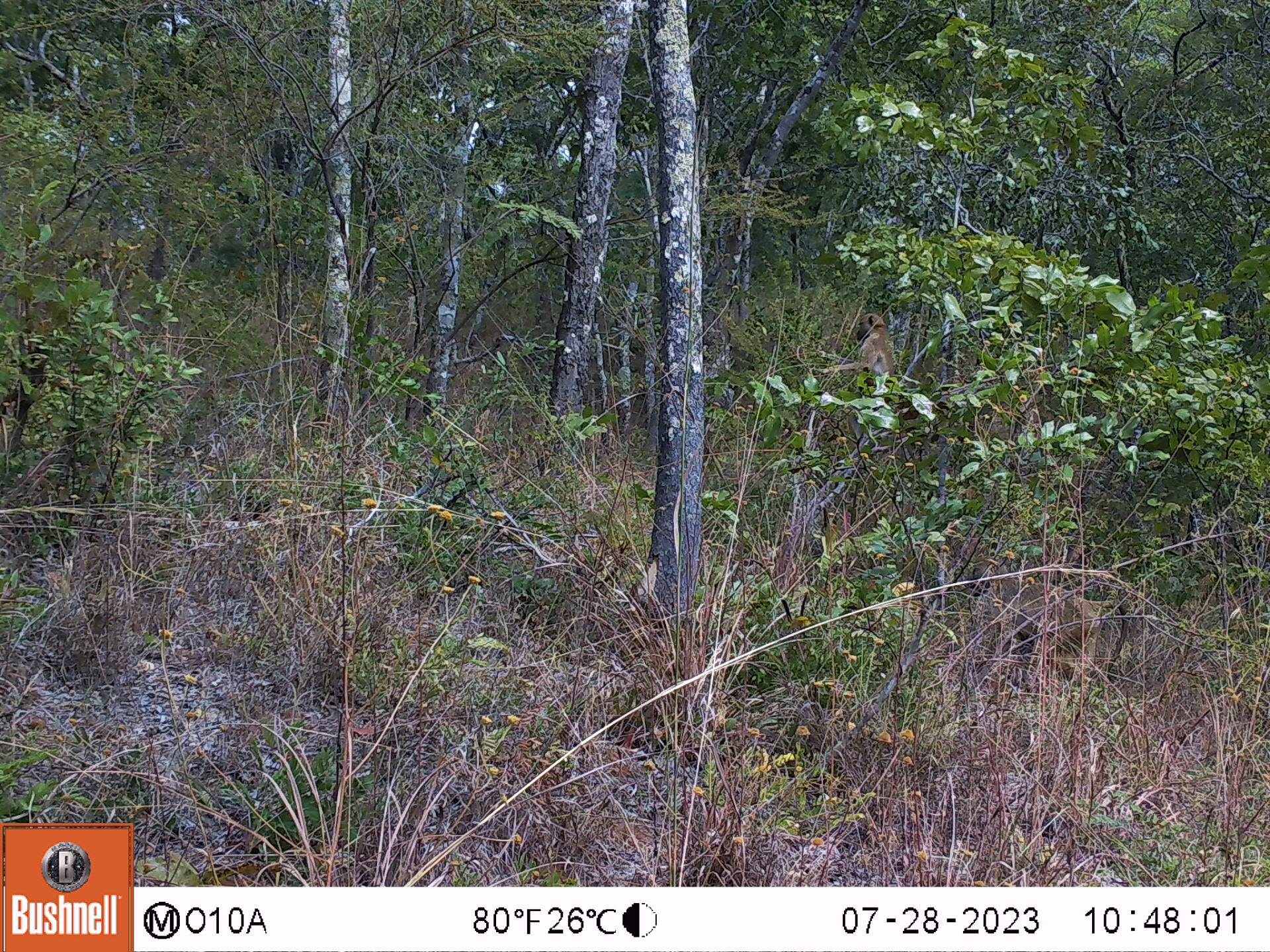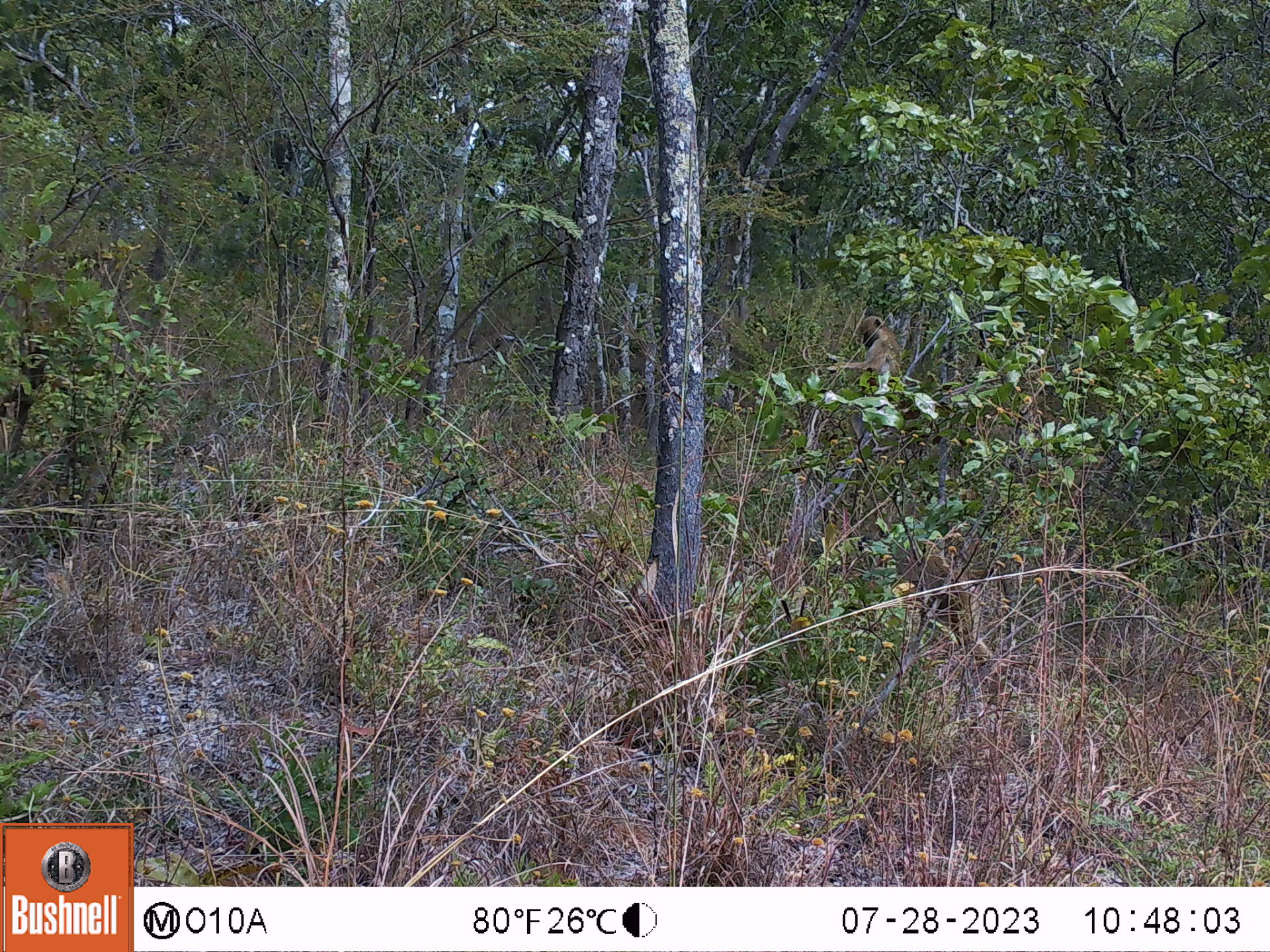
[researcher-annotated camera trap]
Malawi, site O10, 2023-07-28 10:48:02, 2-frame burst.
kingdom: Animalia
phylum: Chordata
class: Mammalia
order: Primates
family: Cercopithecidae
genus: Papio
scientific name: Papio cynocephalus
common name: yellow baboon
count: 1